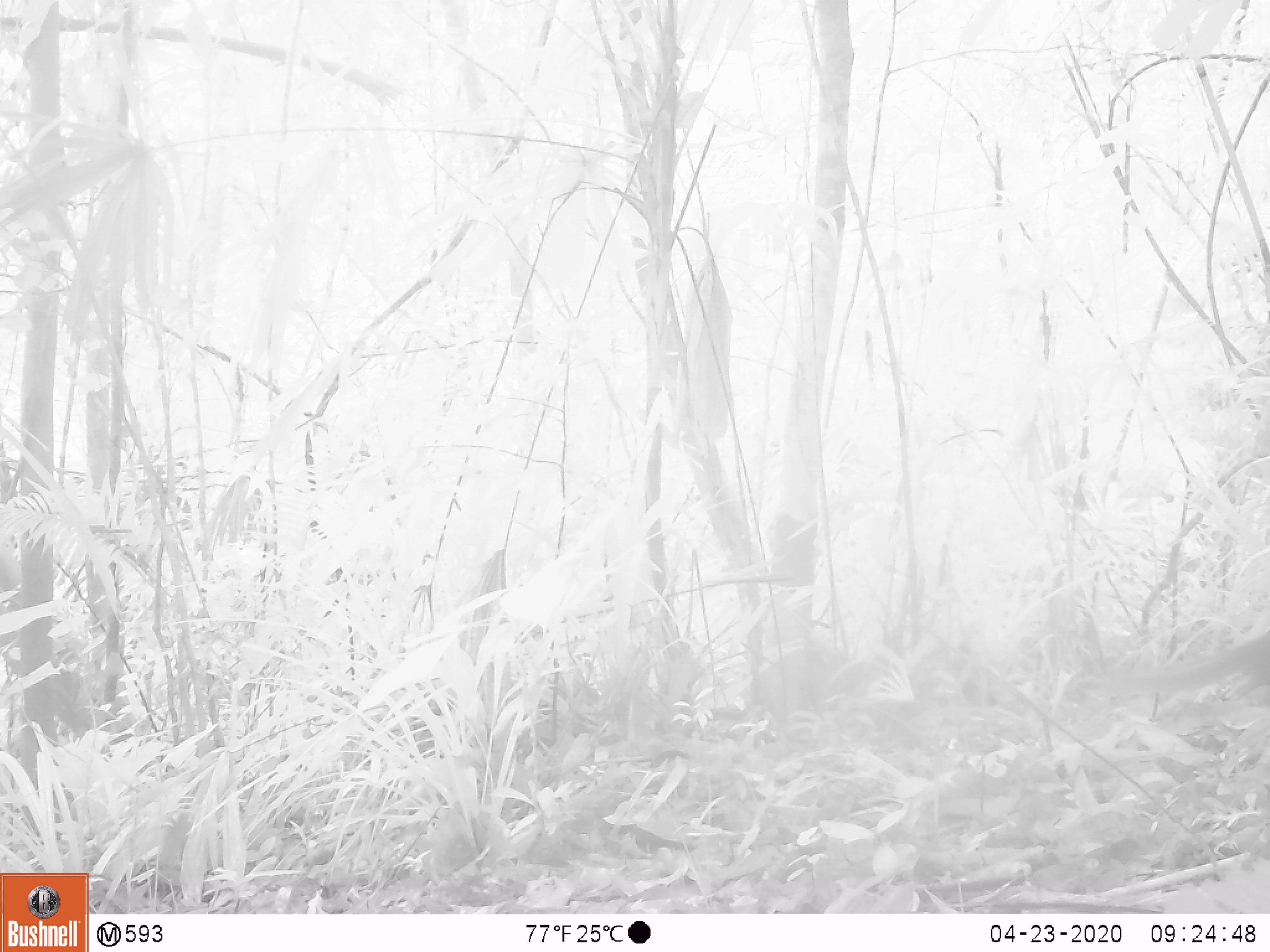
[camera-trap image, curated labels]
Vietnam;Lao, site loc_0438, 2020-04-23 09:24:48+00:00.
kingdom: Animalia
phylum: Chordata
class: Mammalia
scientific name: Mammalia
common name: mammal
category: unidentified small mammal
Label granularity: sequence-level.